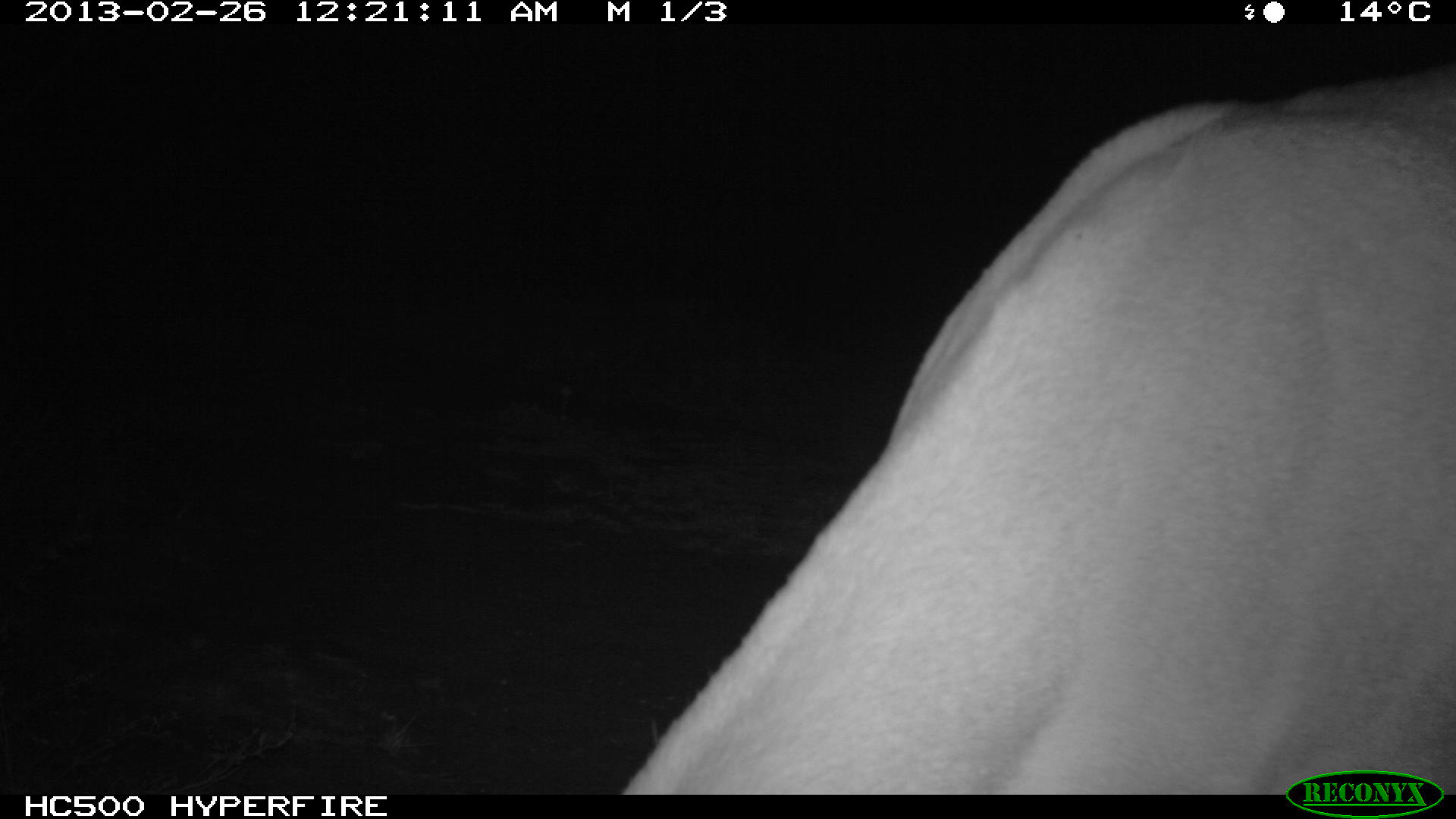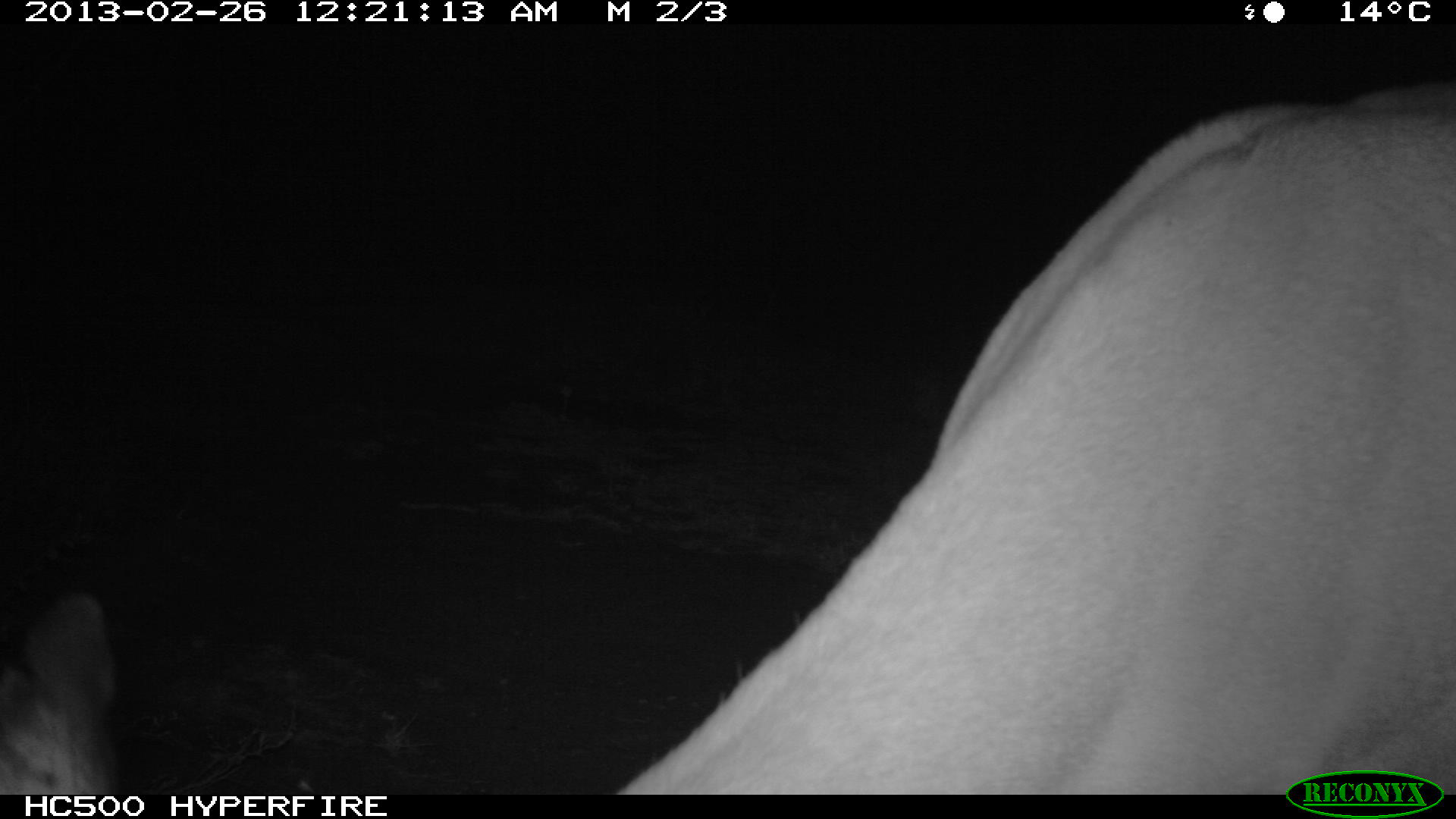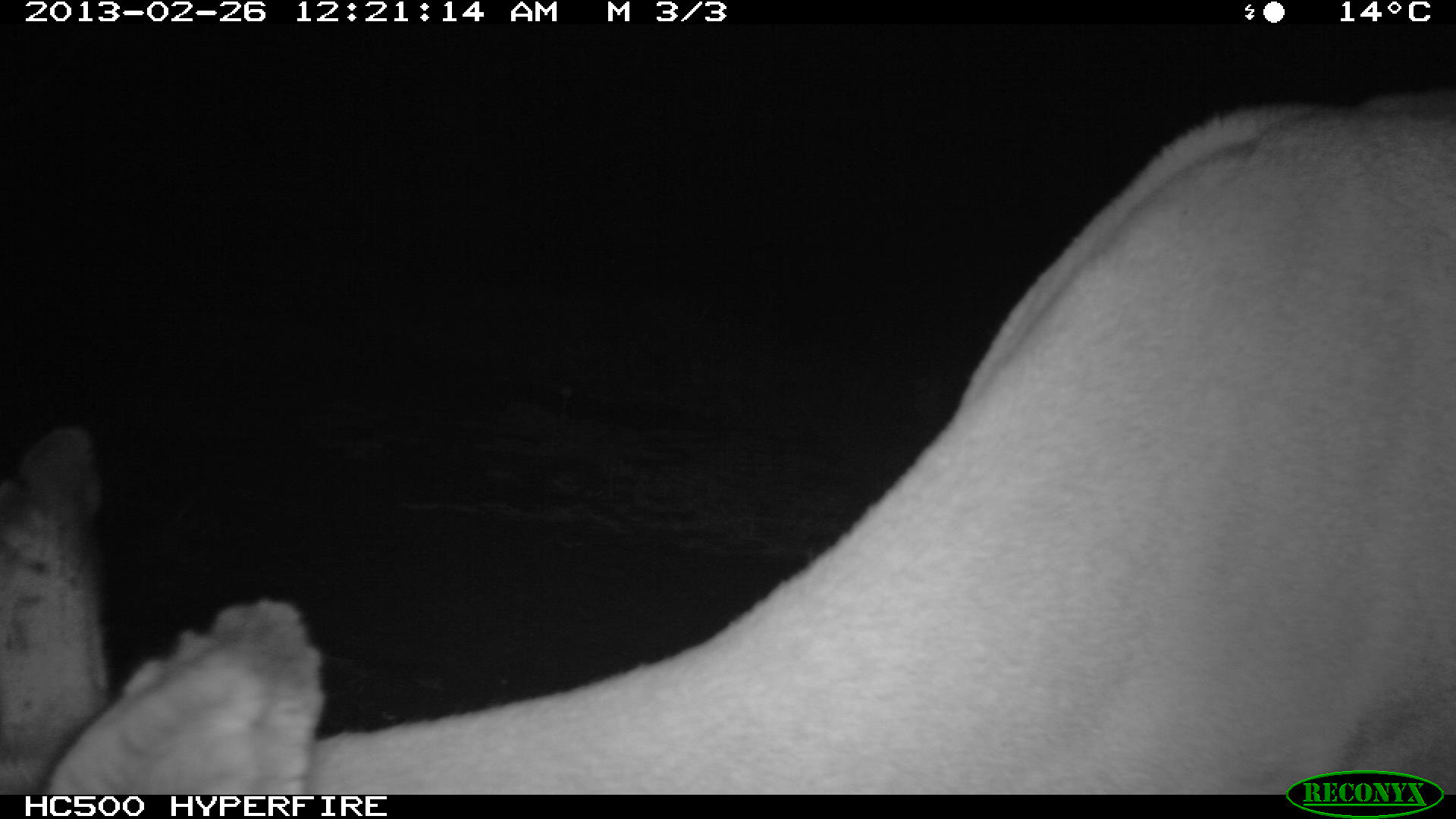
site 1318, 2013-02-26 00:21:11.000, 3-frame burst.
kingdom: Animalia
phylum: Chordata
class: Mammalia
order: Artiodactyla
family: Bovidae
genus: Aepyceros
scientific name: Aepyceros melampus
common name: impala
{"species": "Aepyceros melampus (impala)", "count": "1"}